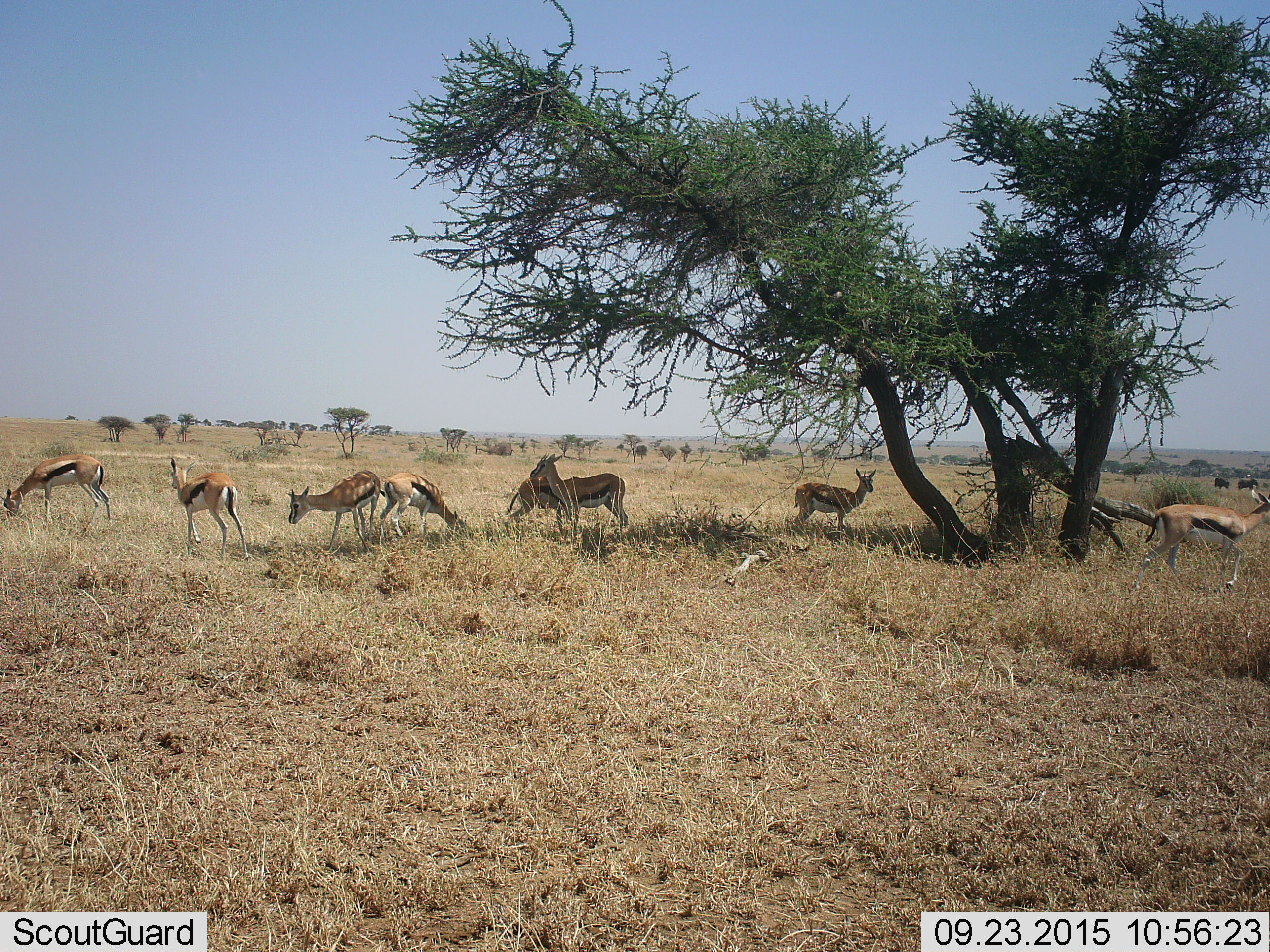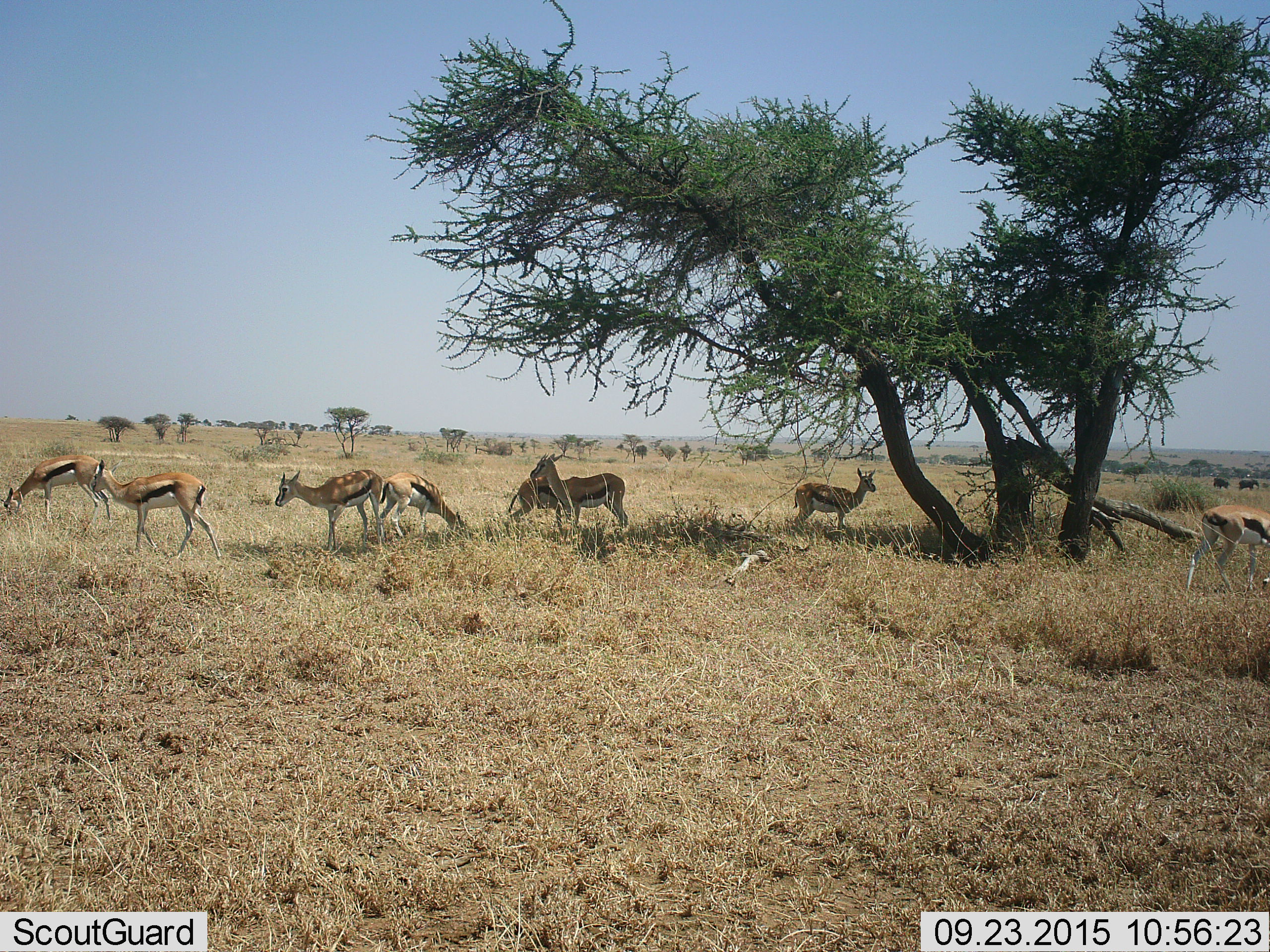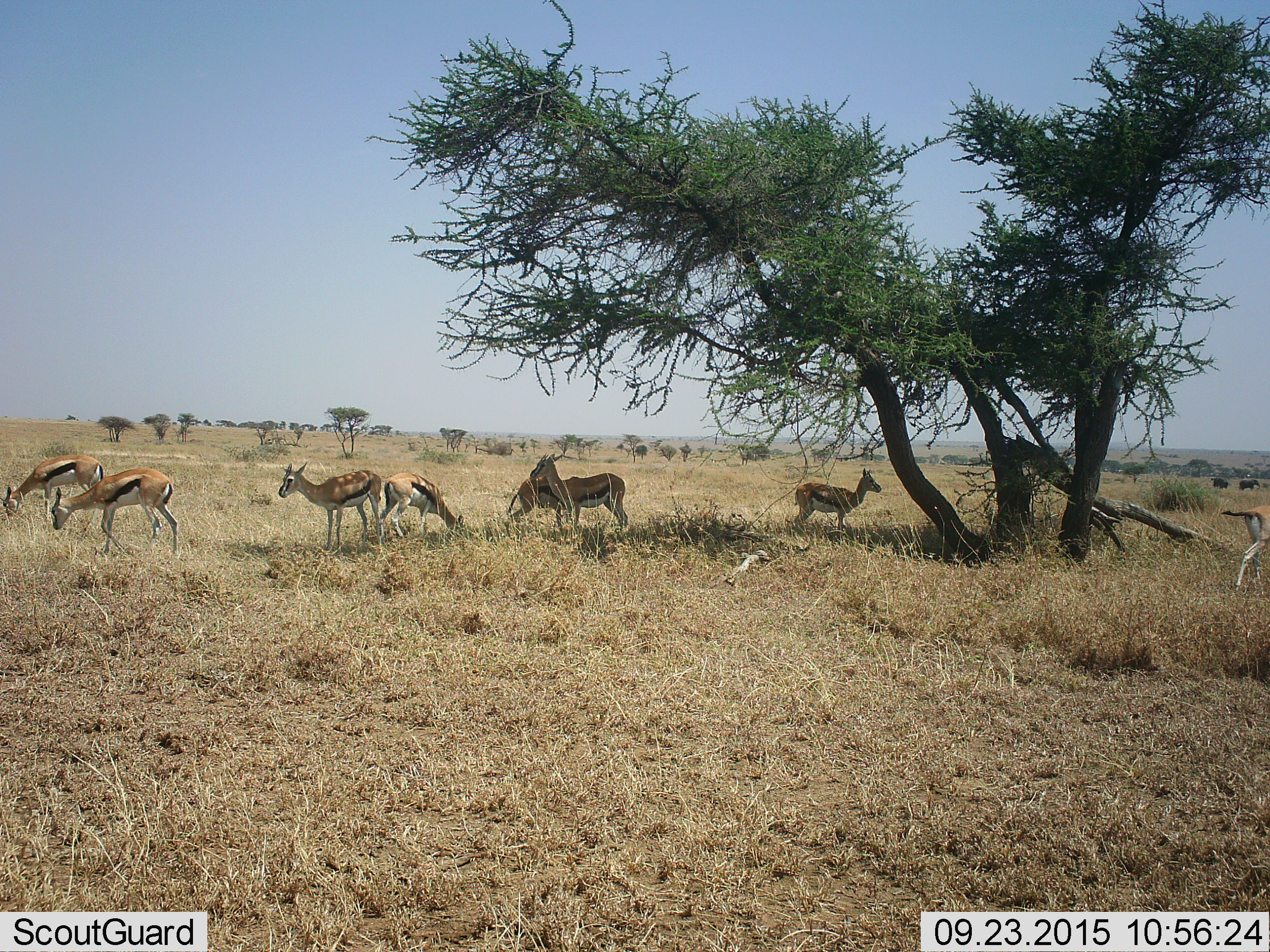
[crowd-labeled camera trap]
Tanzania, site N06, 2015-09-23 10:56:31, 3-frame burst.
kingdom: Animalia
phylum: Chordata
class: Mammalia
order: Artiodactyla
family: Bovidae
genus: Eudorcas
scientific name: Eudorcas thomsonii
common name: thomson's gazelle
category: gazellethomsons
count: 8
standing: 50%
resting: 12%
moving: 75%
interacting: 12%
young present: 12%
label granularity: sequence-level